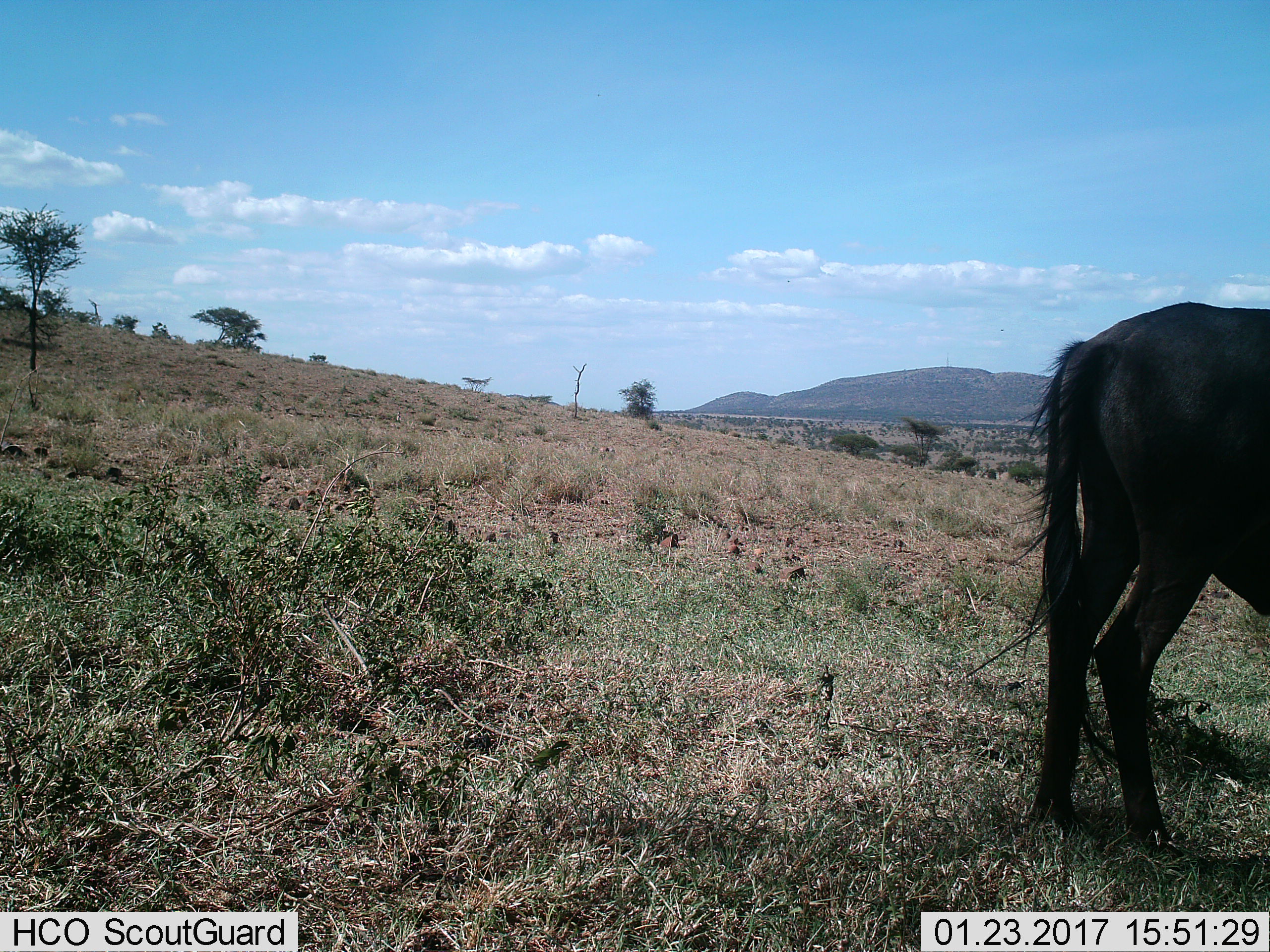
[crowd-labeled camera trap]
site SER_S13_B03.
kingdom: Animalia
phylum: Chordata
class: Mammalia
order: Artiodactyla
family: Bovidae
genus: Connochaetes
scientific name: Connochaetes taurinus taurinus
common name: blue wildebeest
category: wildebeestblue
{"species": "wildebeestblue (blue wildebeest) (Connochaetes taurinus taurinus)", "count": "1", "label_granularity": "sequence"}